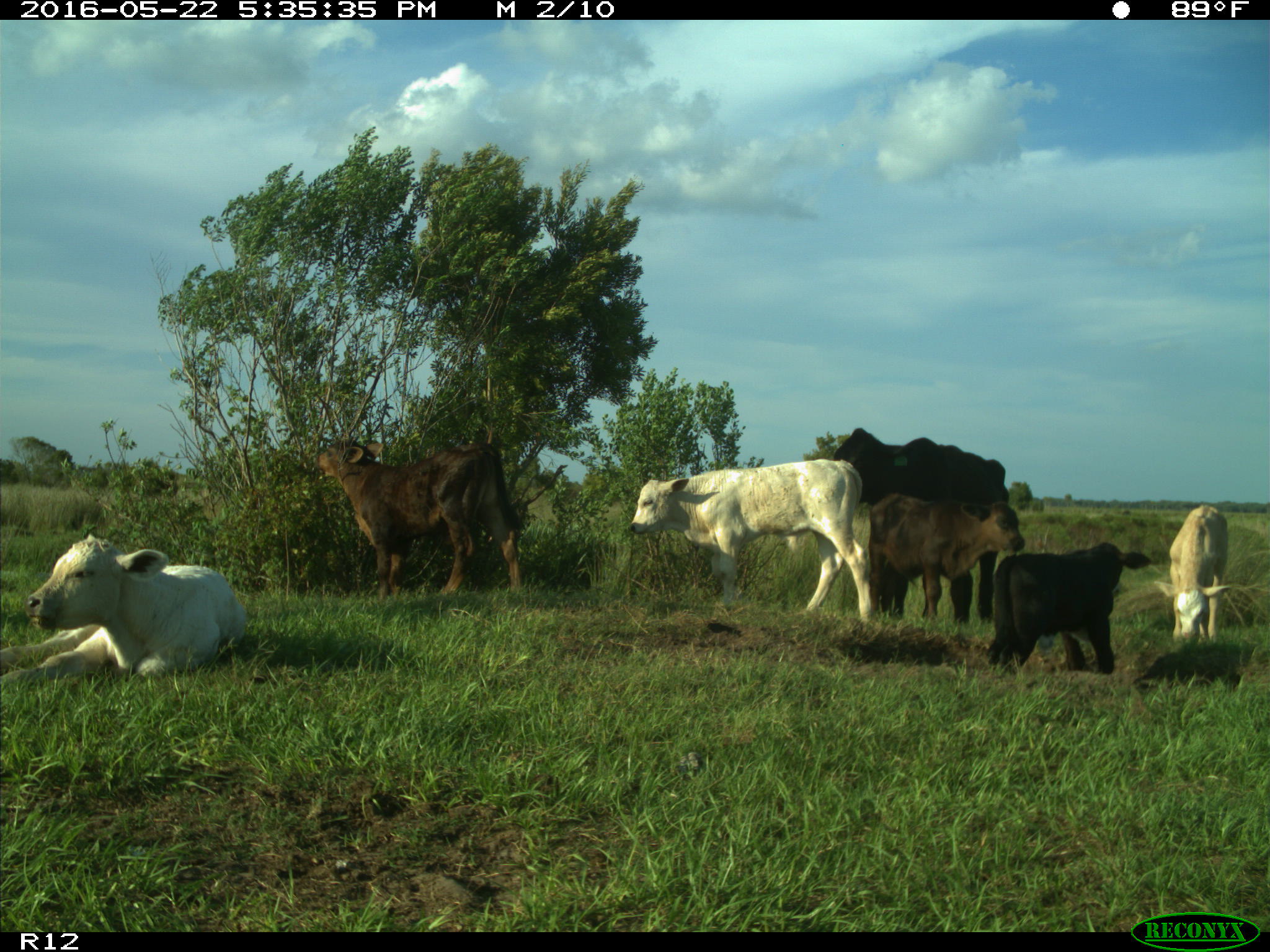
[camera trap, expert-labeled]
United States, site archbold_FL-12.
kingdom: Animalia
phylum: Chordata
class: Mammalia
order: Artiodactyla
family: Bovidae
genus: Bos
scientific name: Bos taurus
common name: domestic cow